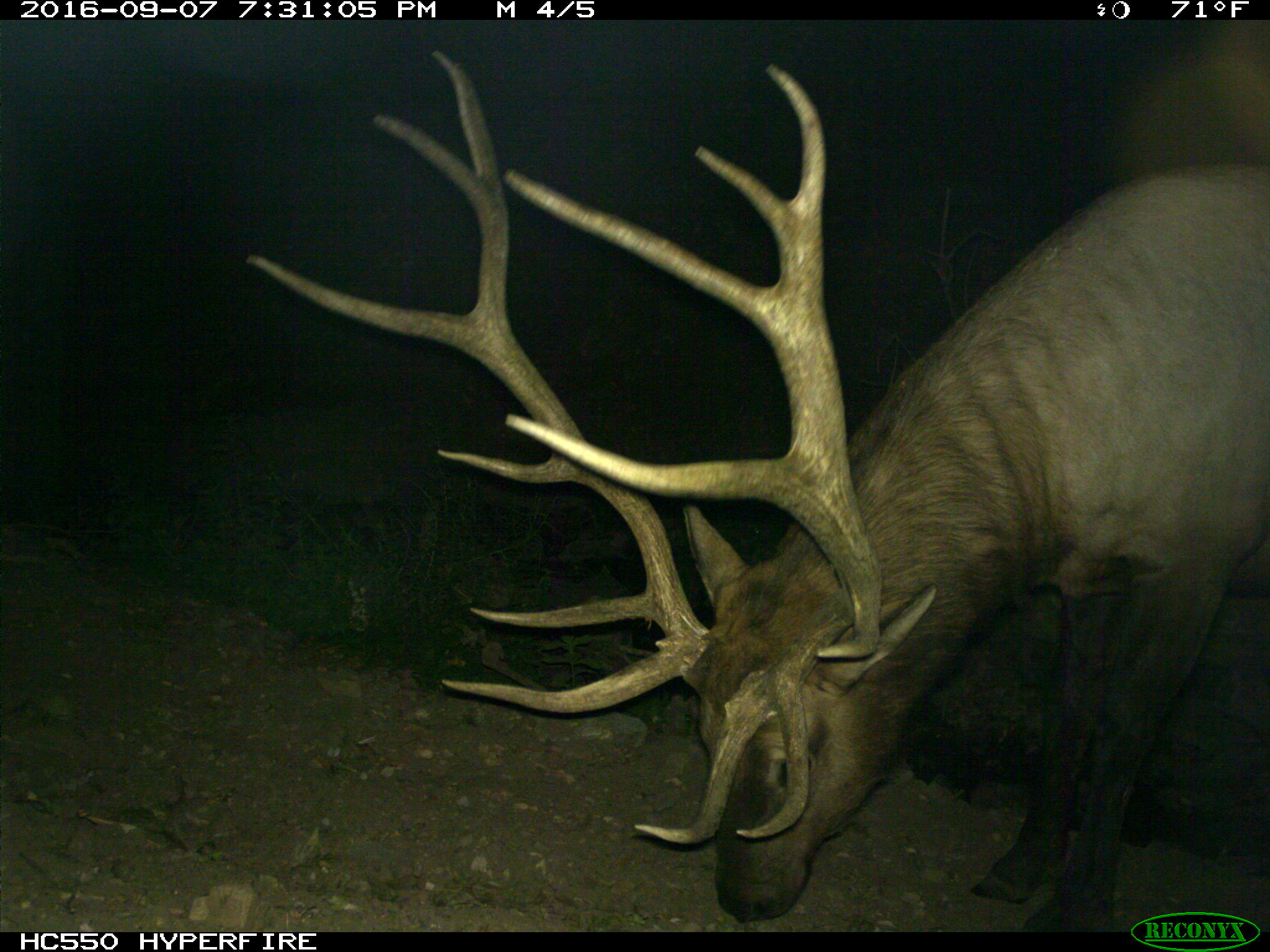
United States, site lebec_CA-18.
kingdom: Animalia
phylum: Chordata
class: Mammalia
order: Artiodactyla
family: Cervidae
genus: Cervus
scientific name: Cervus canadensis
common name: elk